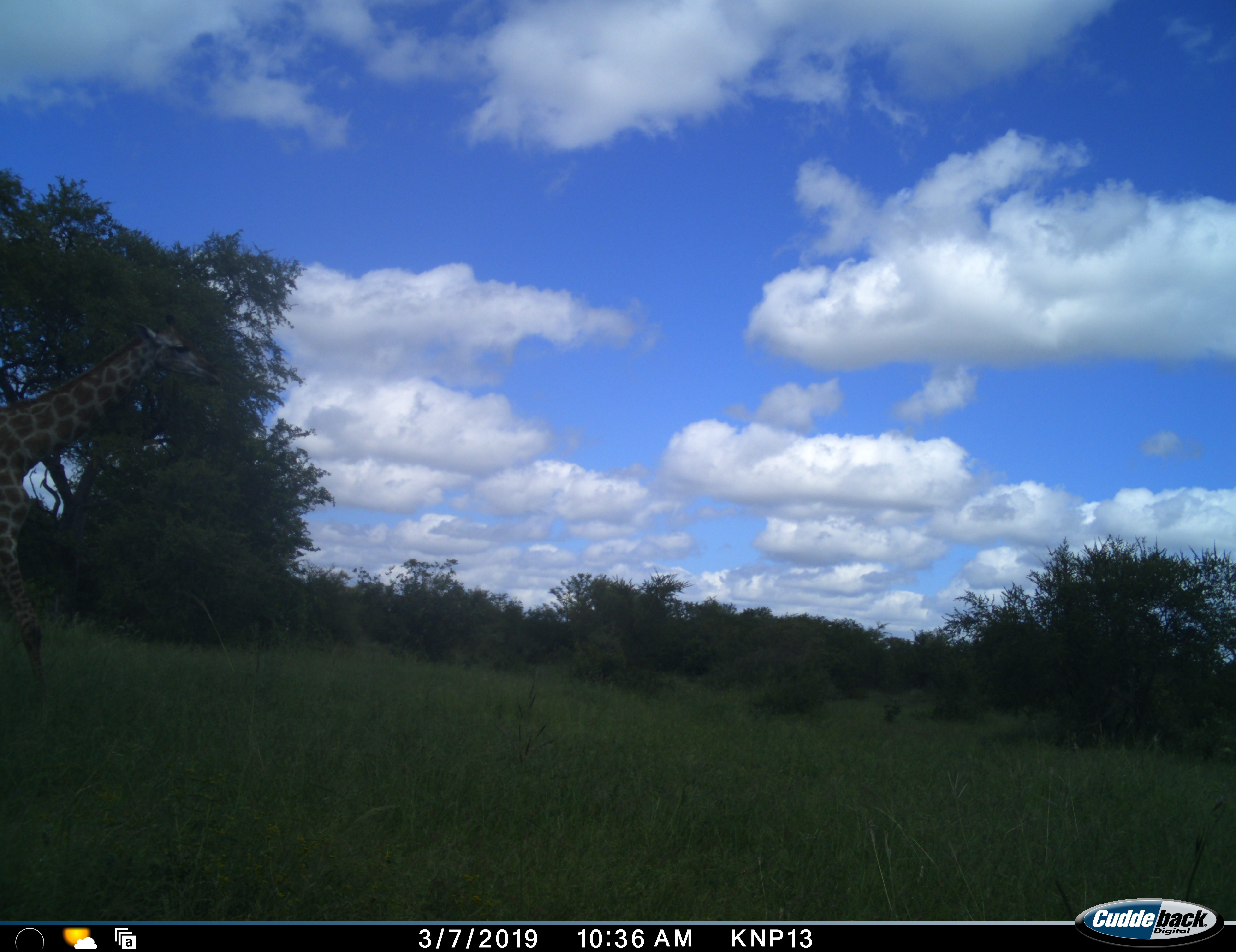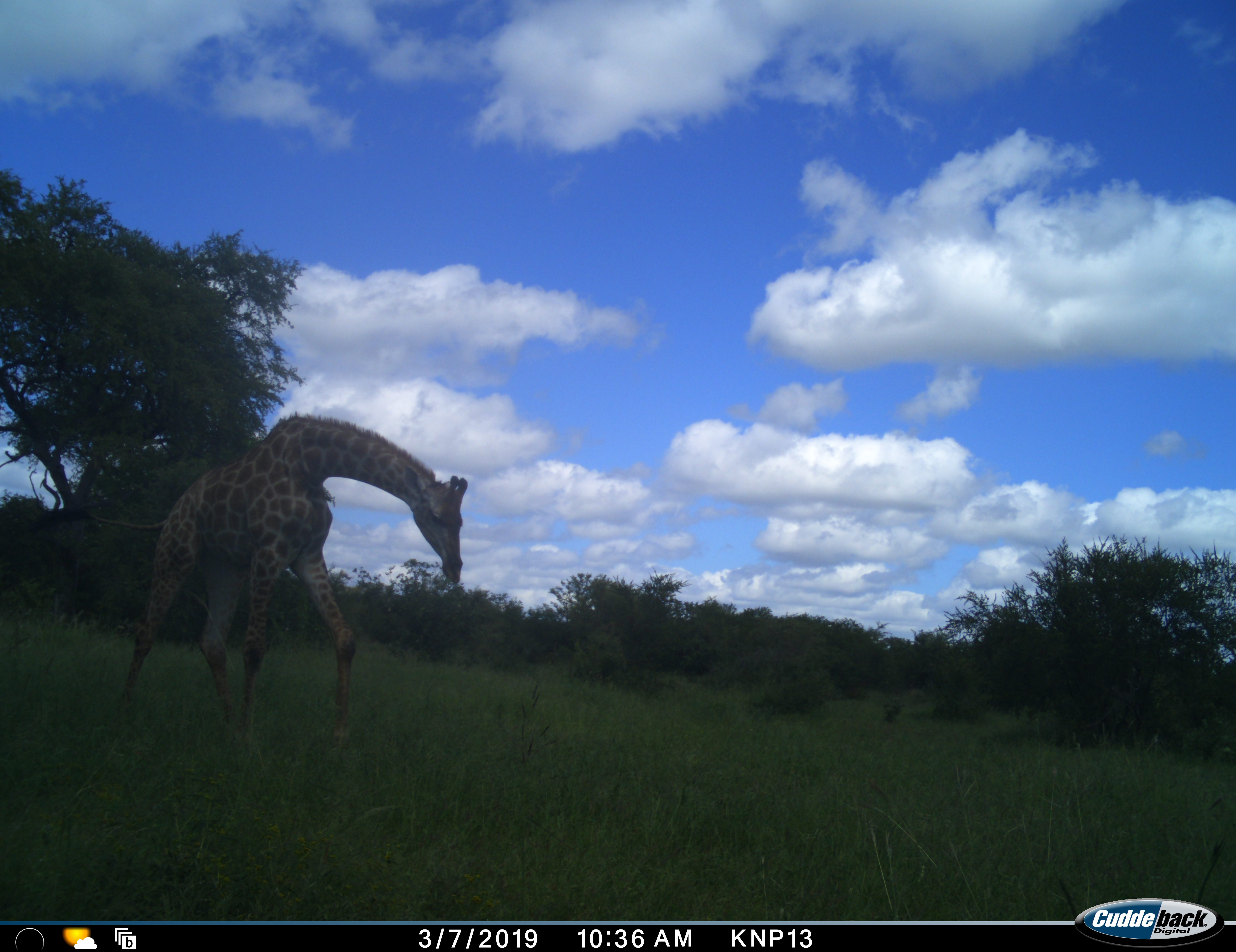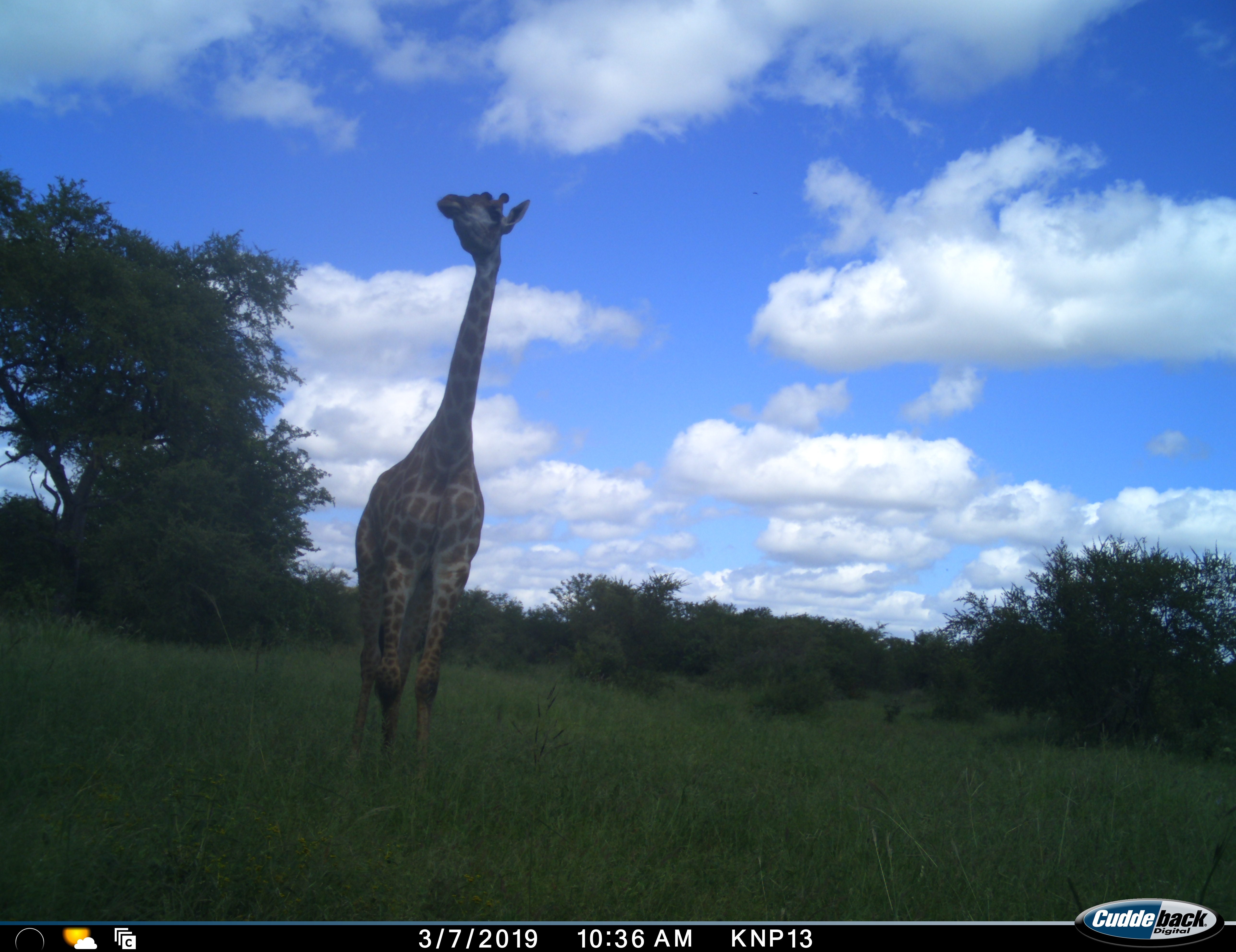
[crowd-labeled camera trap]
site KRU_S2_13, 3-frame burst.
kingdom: Animalia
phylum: Chordata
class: Mammalia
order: Artiodactyla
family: Giraffidae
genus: Giraffa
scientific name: Giraffa camelopardalis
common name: giraffe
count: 1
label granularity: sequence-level